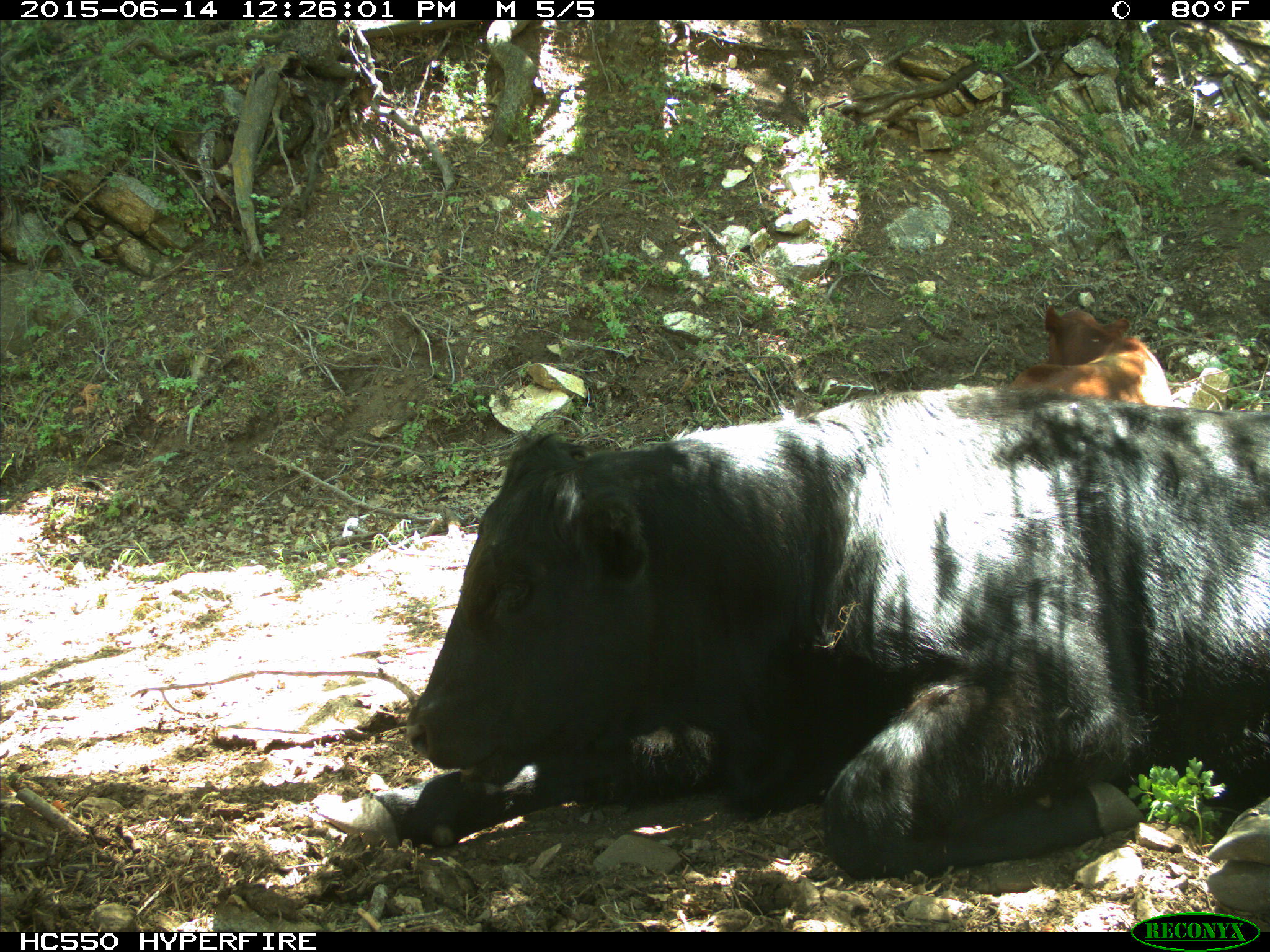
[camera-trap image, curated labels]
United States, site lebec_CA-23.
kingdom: Animalia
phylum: Chordata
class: Mammalia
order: Artiodactyla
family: Bovidae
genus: Bos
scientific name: Bos taurus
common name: domestic cow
Bos taurus (domestic cow).